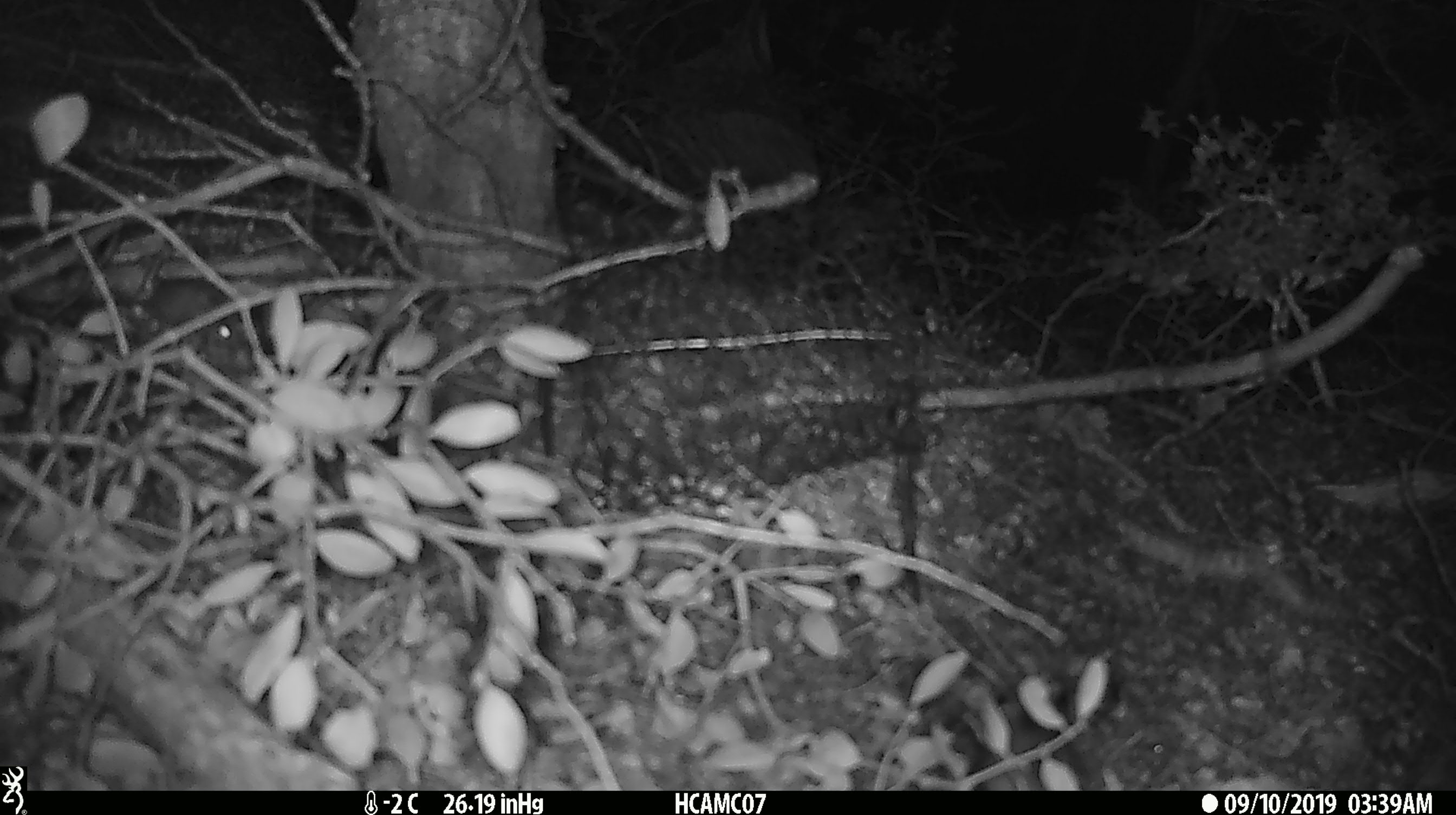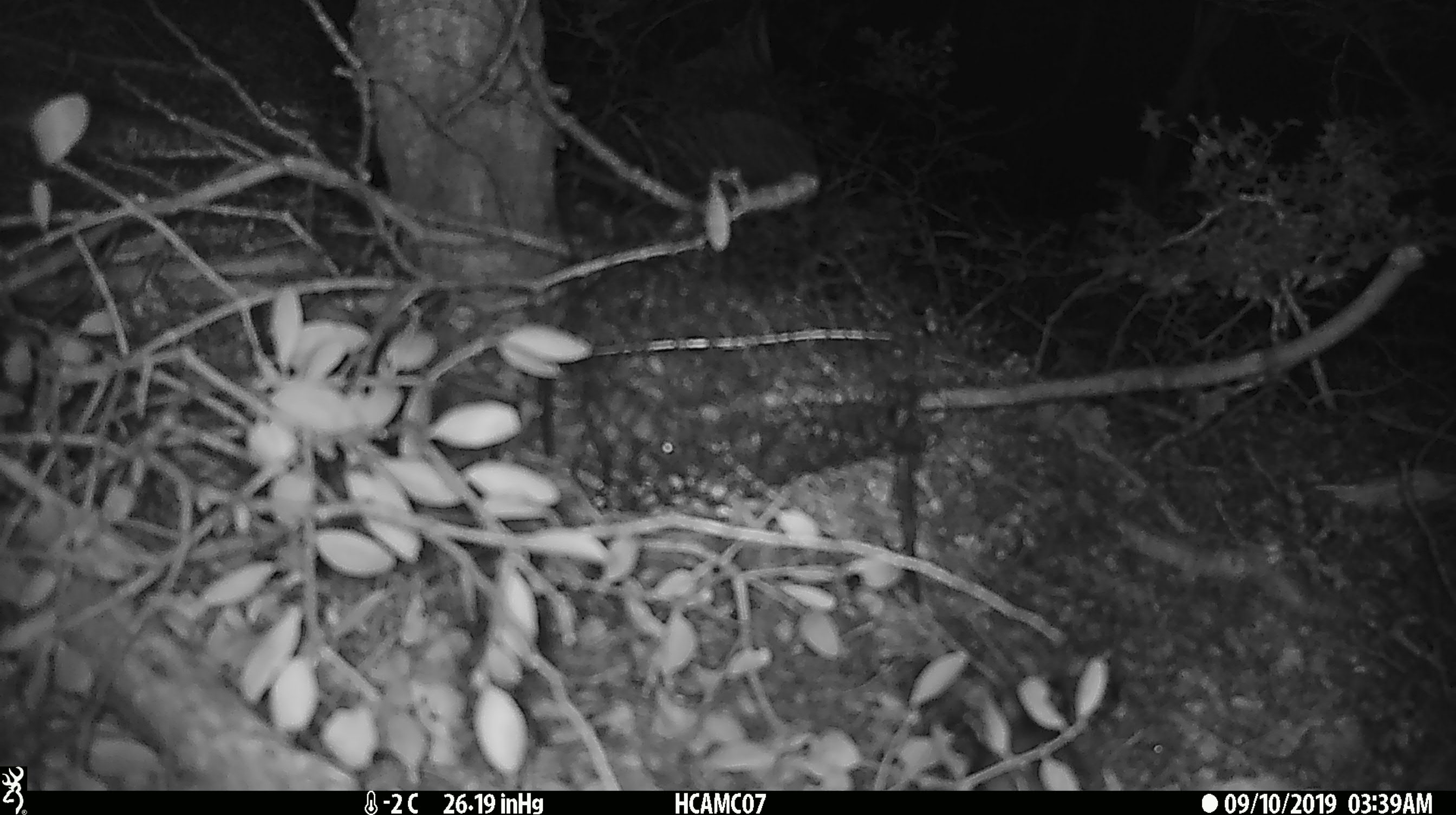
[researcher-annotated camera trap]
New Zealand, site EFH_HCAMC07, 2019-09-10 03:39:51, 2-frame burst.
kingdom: Animalia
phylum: Chordata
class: Mammalia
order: Rodentia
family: Muridae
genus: Mus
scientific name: Mus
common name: mouse